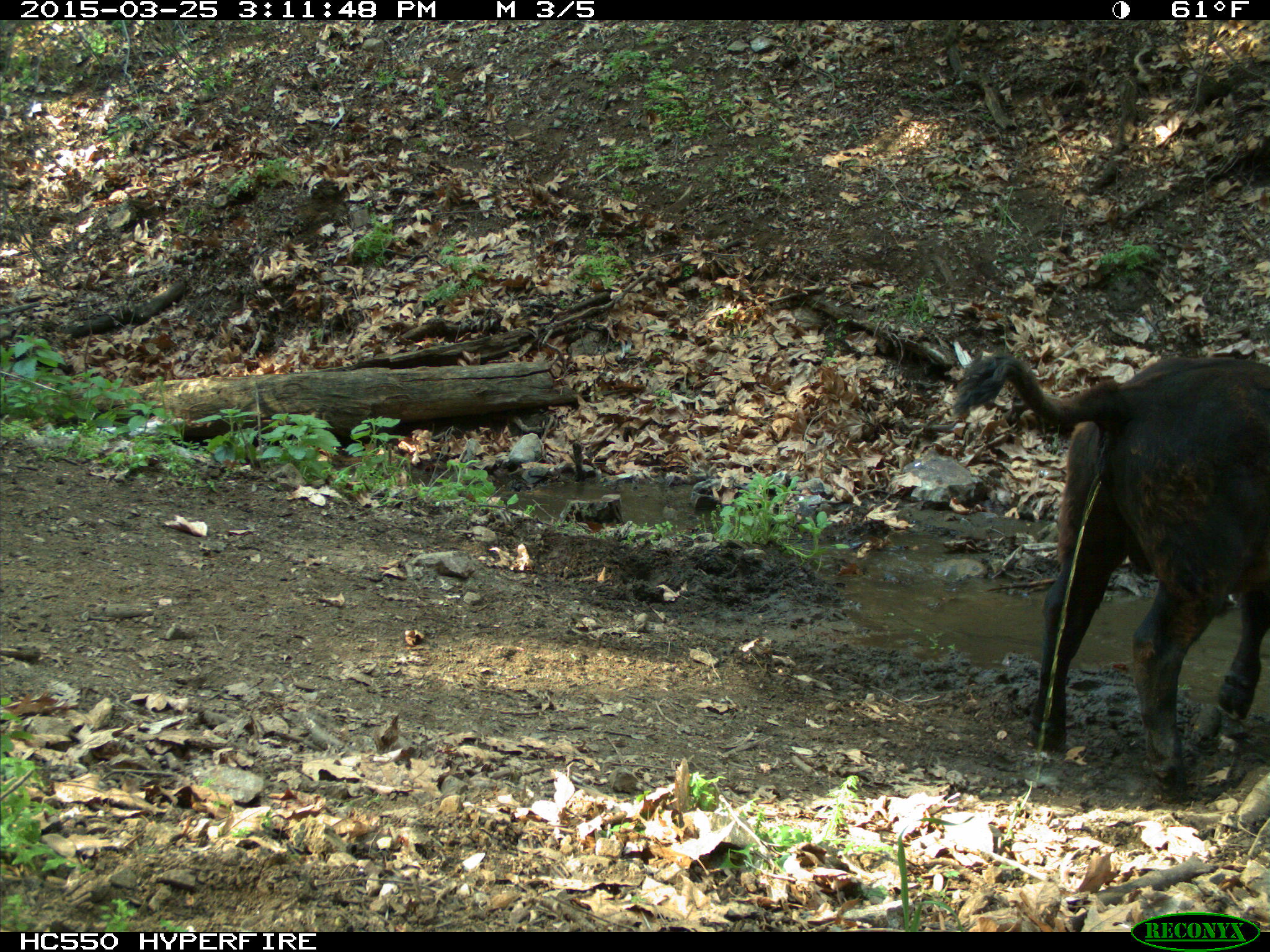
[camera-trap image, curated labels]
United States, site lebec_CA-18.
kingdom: Animalia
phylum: Chordata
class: Mammalia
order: Artiodactyla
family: Bovidae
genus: Bos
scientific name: Bos taurus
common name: domestic cow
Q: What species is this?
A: Bos taurus (domestic cow).